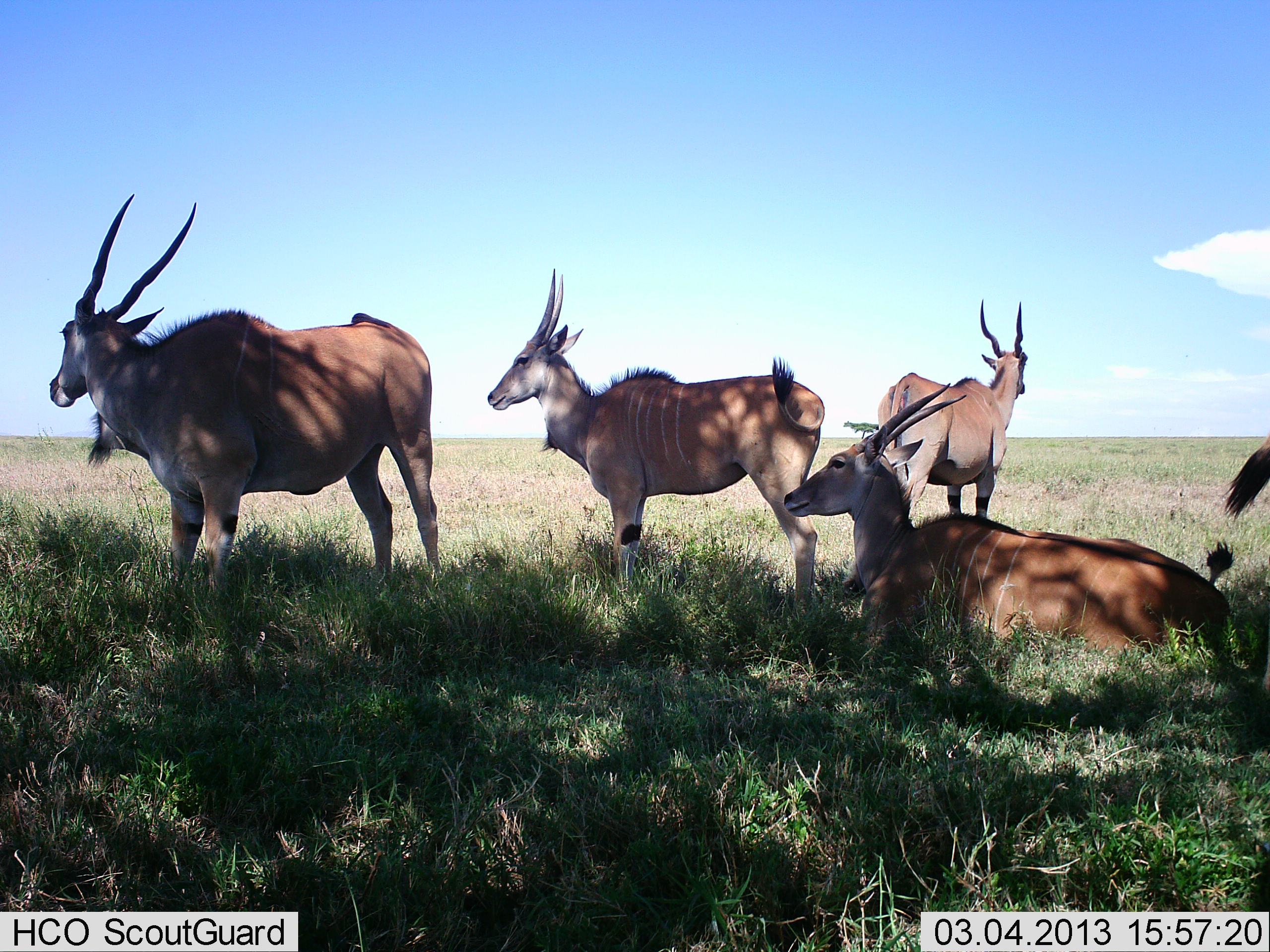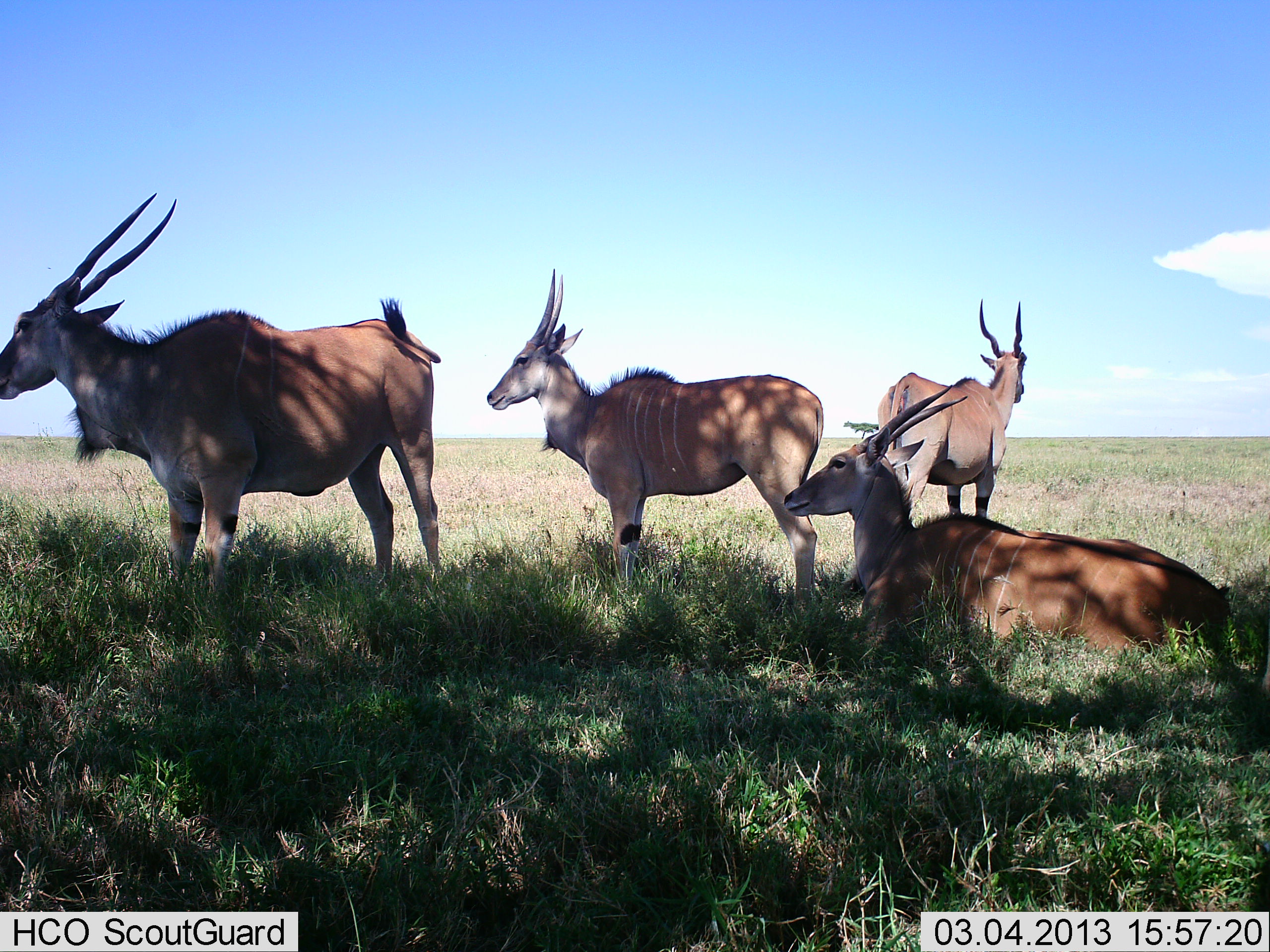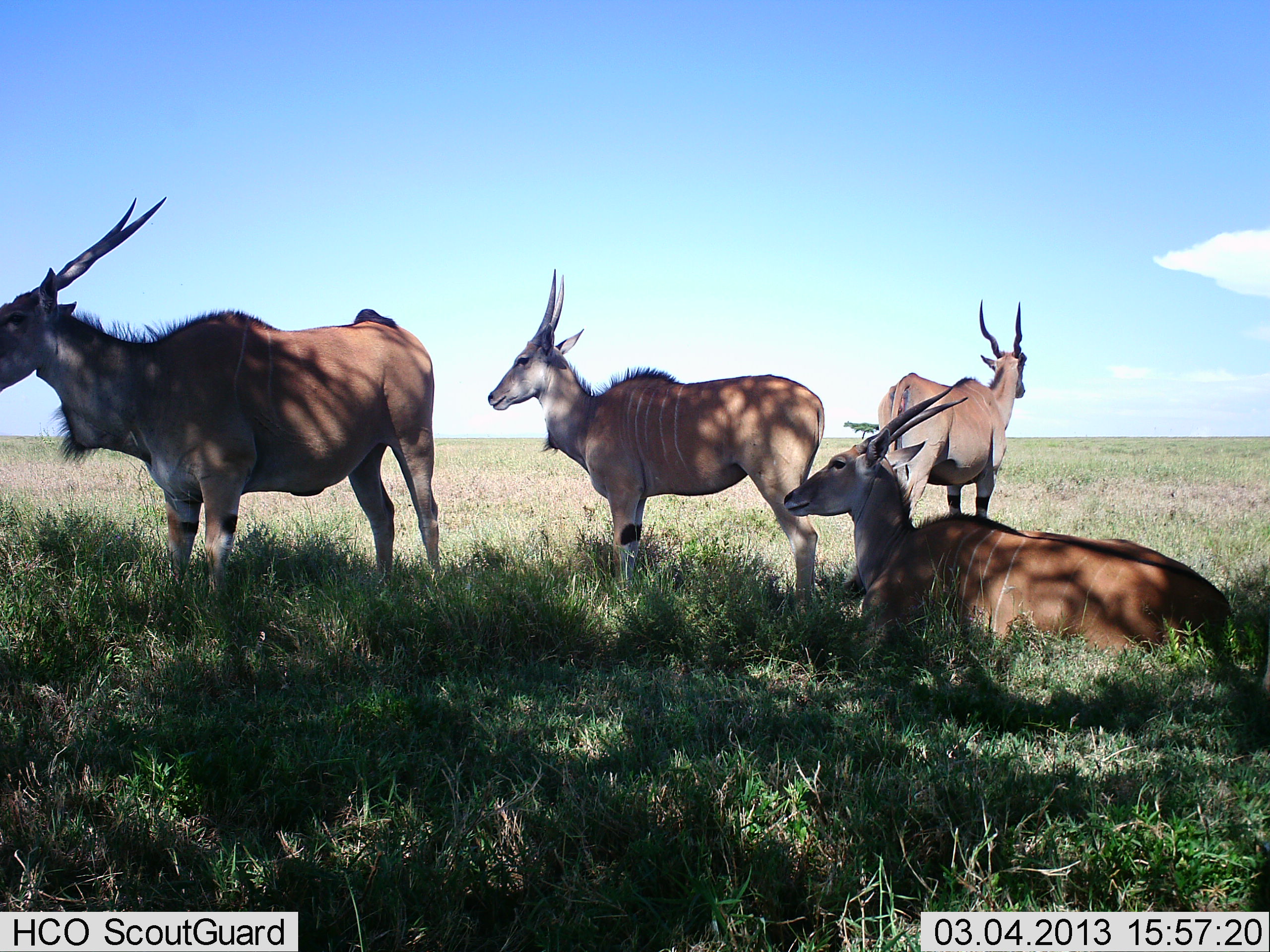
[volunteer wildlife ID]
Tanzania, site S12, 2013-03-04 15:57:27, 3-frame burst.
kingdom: Animalia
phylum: Chordata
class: Mammalia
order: Artiodactyla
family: Bovidae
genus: Tragelaphus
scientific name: Tragelaphus oryx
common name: eland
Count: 4.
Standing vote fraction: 78%.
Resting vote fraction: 100%.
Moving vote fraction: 3%.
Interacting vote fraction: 0%.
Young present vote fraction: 6%.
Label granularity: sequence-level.